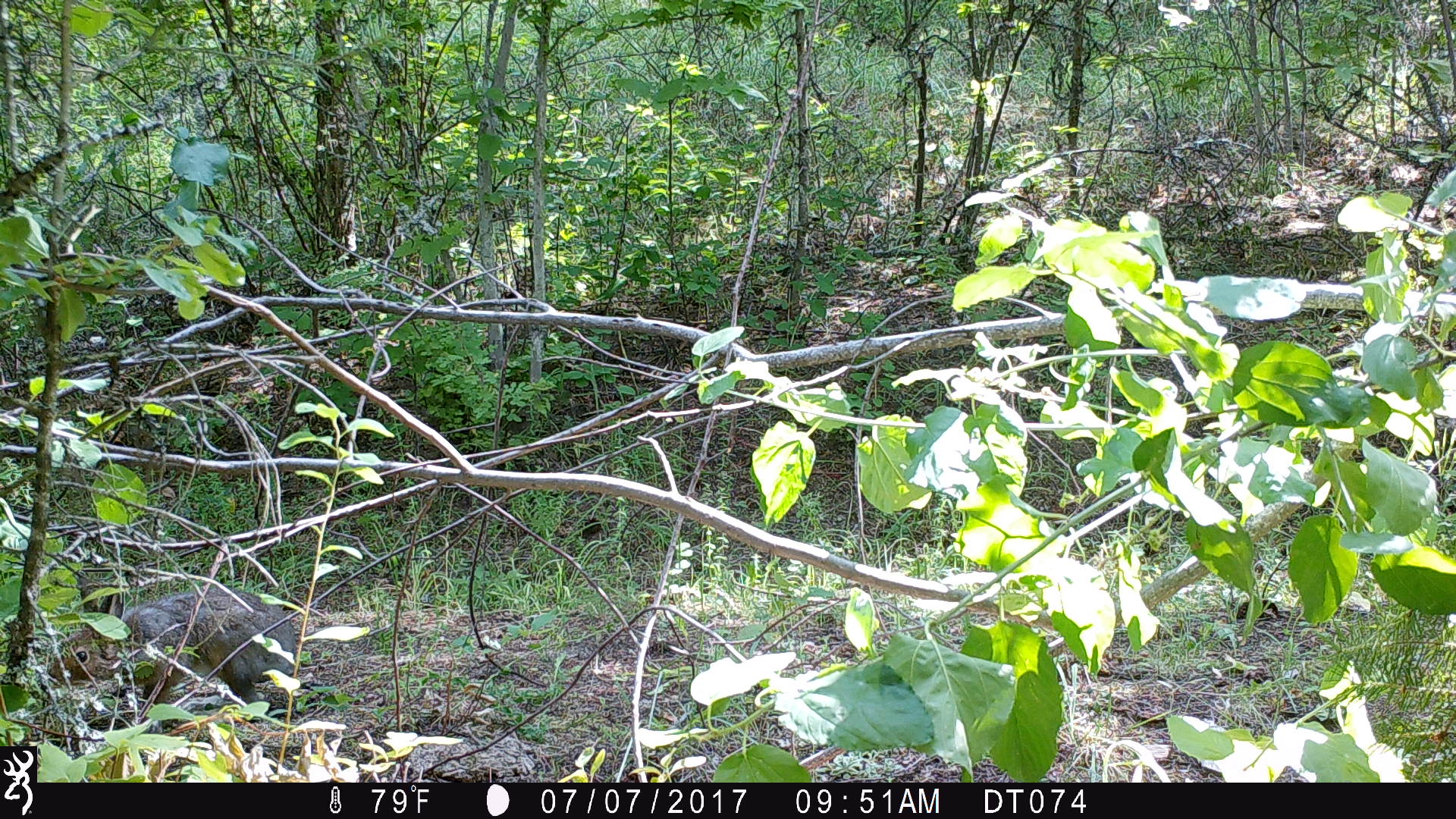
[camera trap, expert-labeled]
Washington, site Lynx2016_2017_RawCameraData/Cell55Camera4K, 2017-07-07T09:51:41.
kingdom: Animalia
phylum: Chordata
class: Mammalia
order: Lagomorpha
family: Leporidae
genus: Lepus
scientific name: Lepus americanus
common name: snowshoe hare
Lepus americanus (snowshoe hare). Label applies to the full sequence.